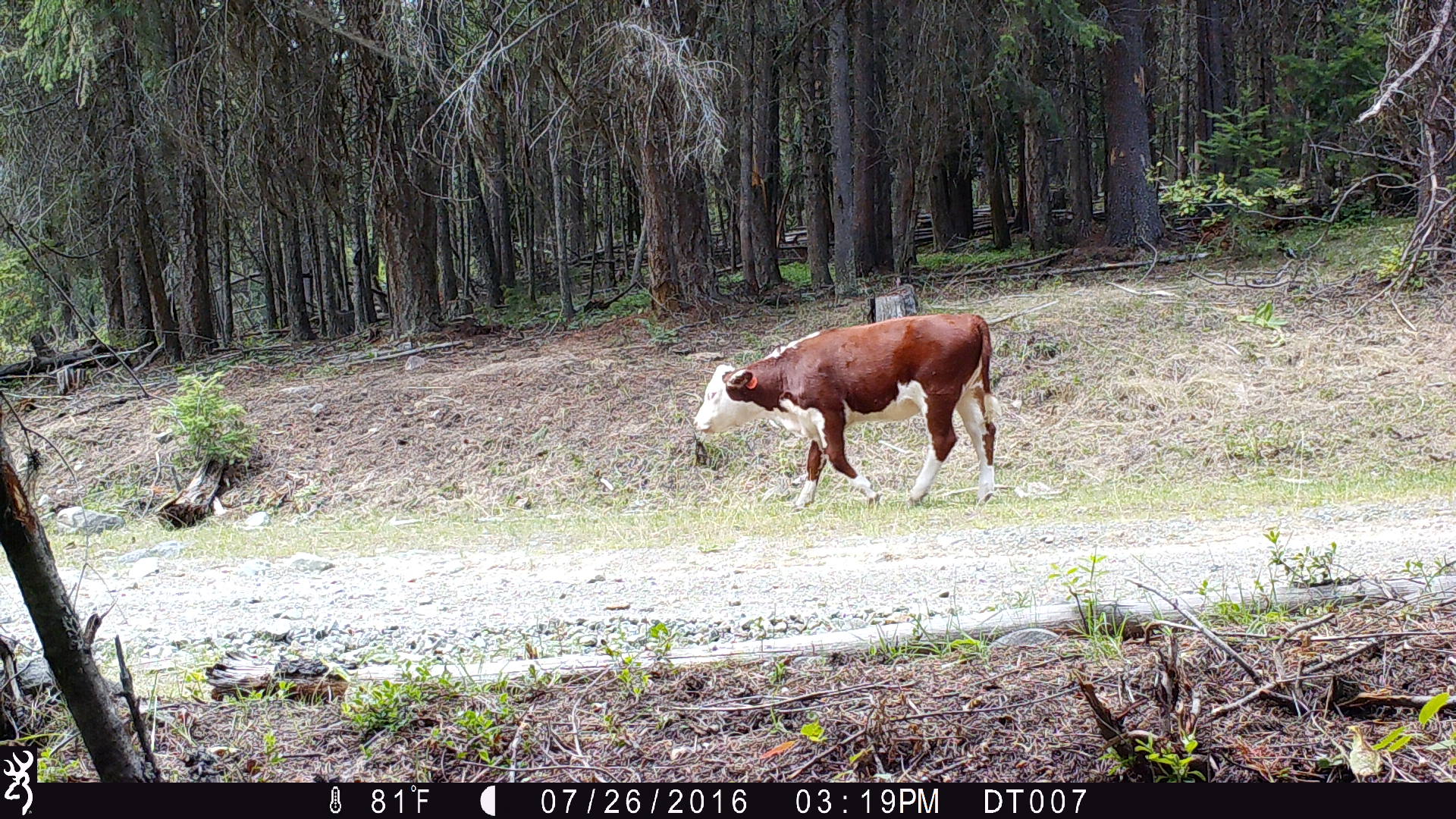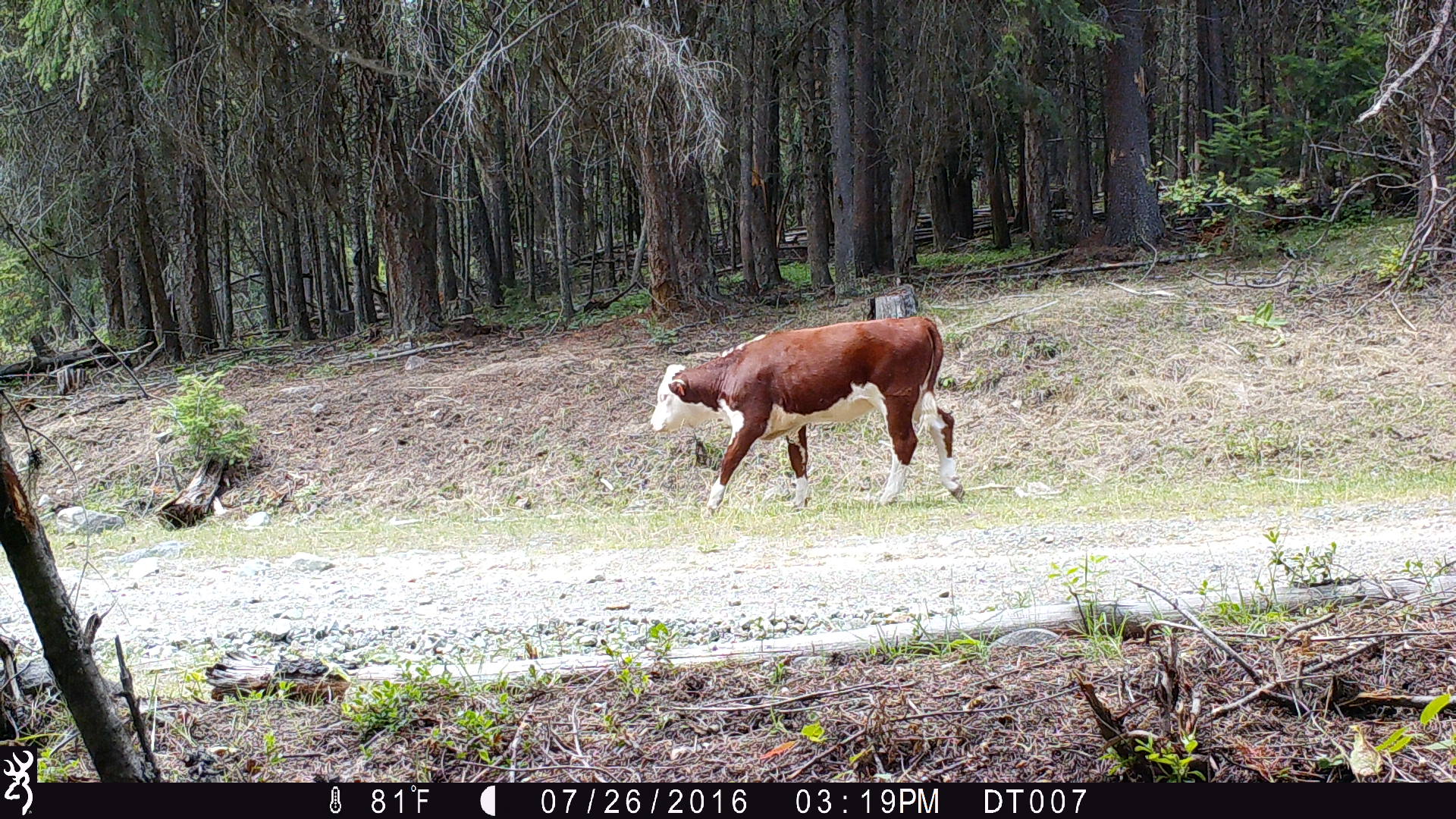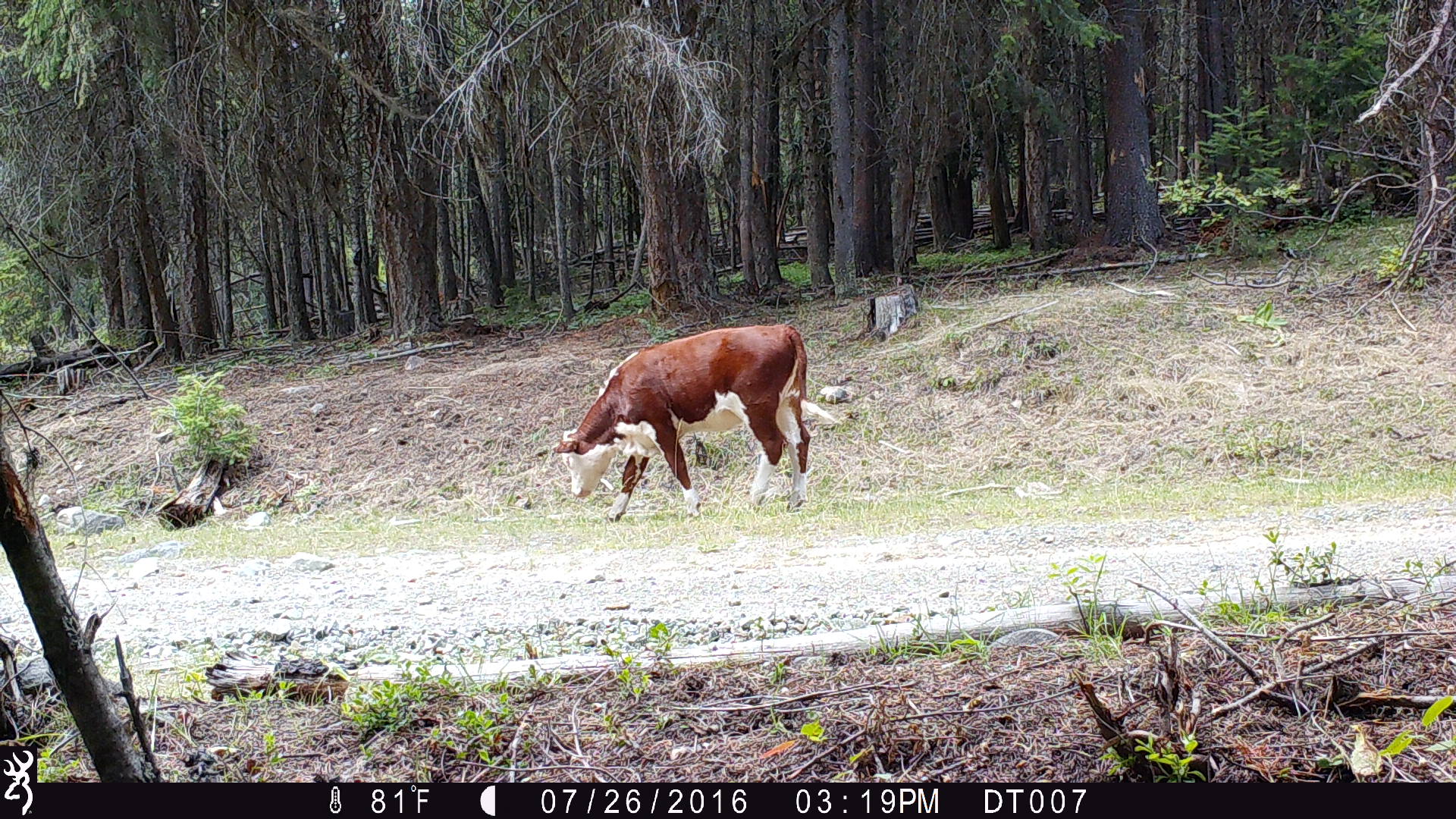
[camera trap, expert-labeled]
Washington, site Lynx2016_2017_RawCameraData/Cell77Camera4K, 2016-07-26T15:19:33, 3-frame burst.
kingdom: Animalia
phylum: Chordata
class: Mammalia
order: Artiodactyla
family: Bovidae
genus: Bos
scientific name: Bos taurus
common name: domestic cattle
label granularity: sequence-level